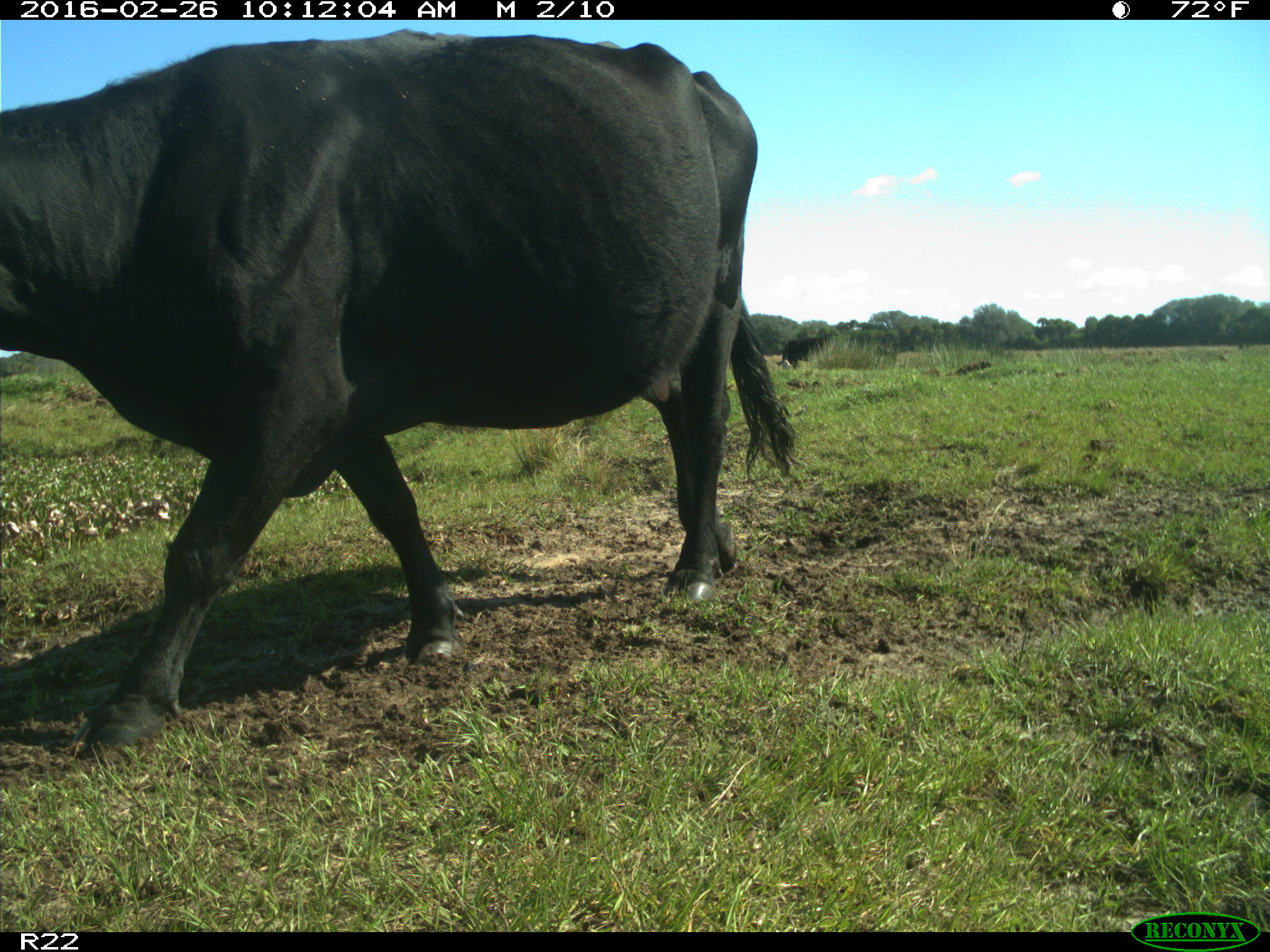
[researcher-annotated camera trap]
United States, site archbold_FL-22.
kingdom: Animalia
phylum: Chordata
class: Mammalia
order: Artiodactyla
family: Bovidae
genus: Bos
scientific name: Bos taurus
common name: domestic cow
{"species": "Bos taurus (domestic cow)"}